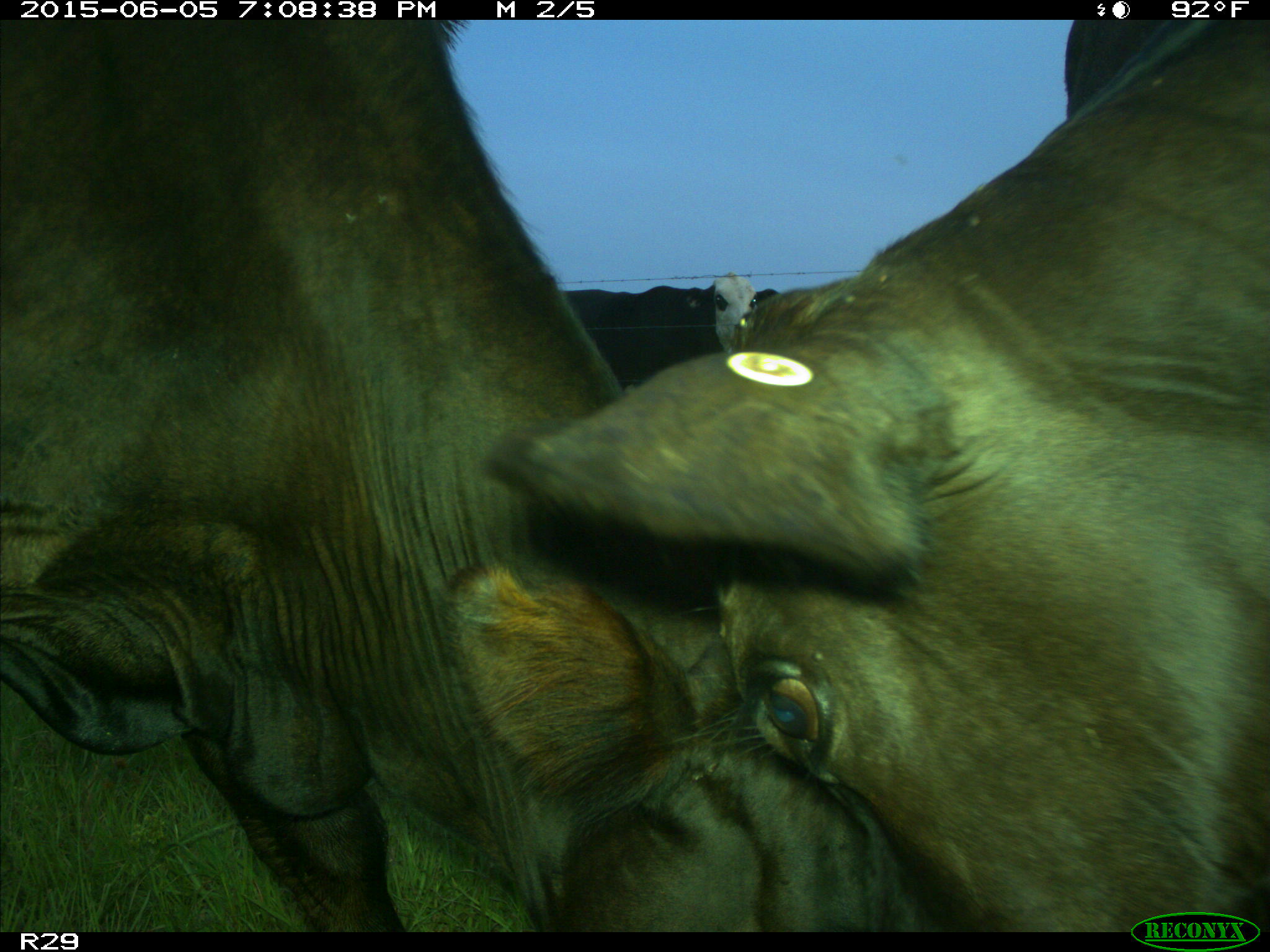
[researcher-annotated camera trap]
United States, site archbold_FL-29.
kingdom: Animalia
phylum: Chordata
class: Mammalia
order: Artiodactyla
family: Bovidae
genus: Bos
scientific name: Bos taurus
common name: domestic cow